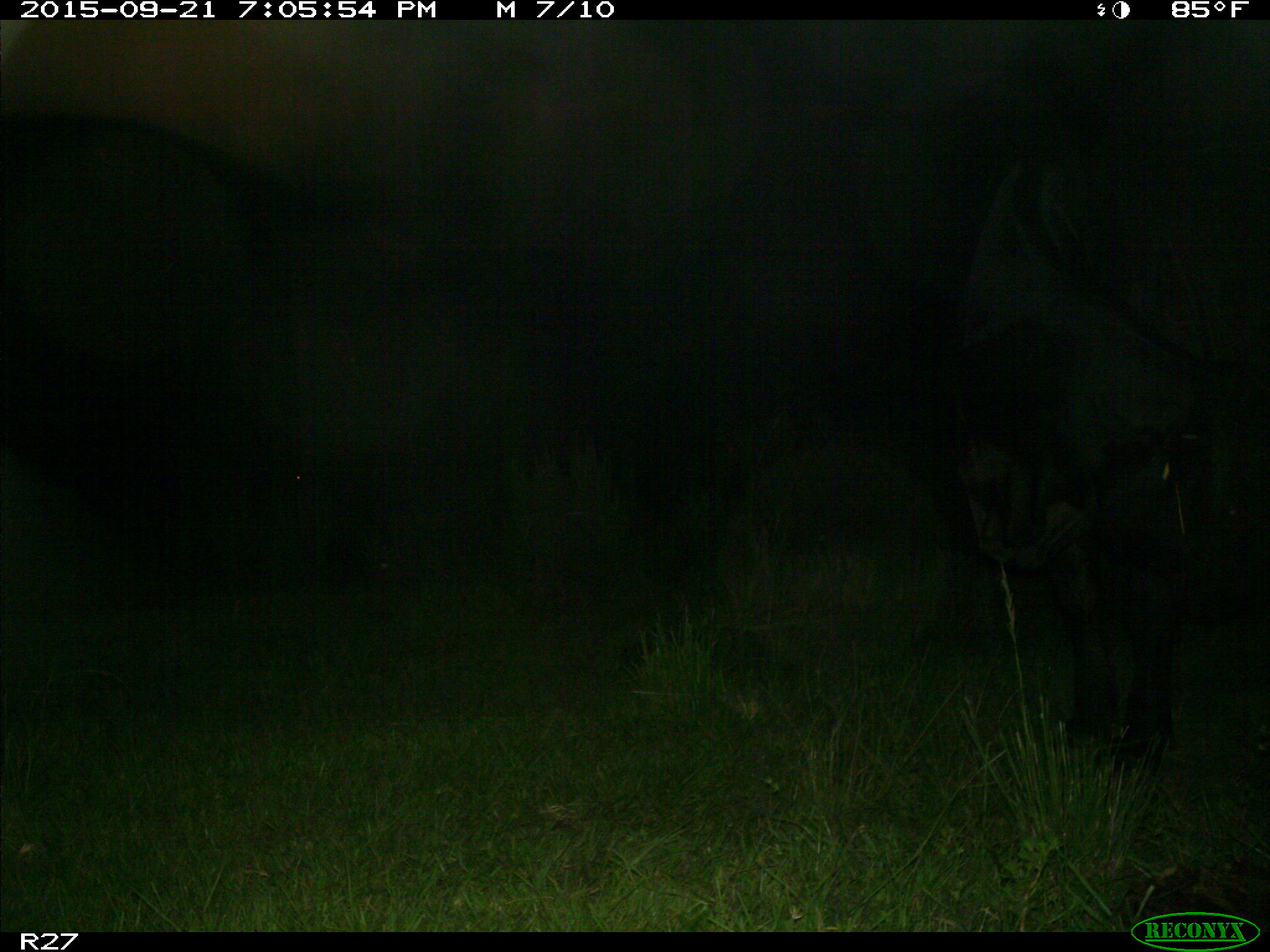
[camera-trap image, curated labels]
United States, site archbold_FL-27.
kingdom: Animalia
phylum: Chordata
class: Mammalia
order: Artiodactyla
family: Bovidae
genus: Bos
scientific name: Bos taurus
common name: domestic cow